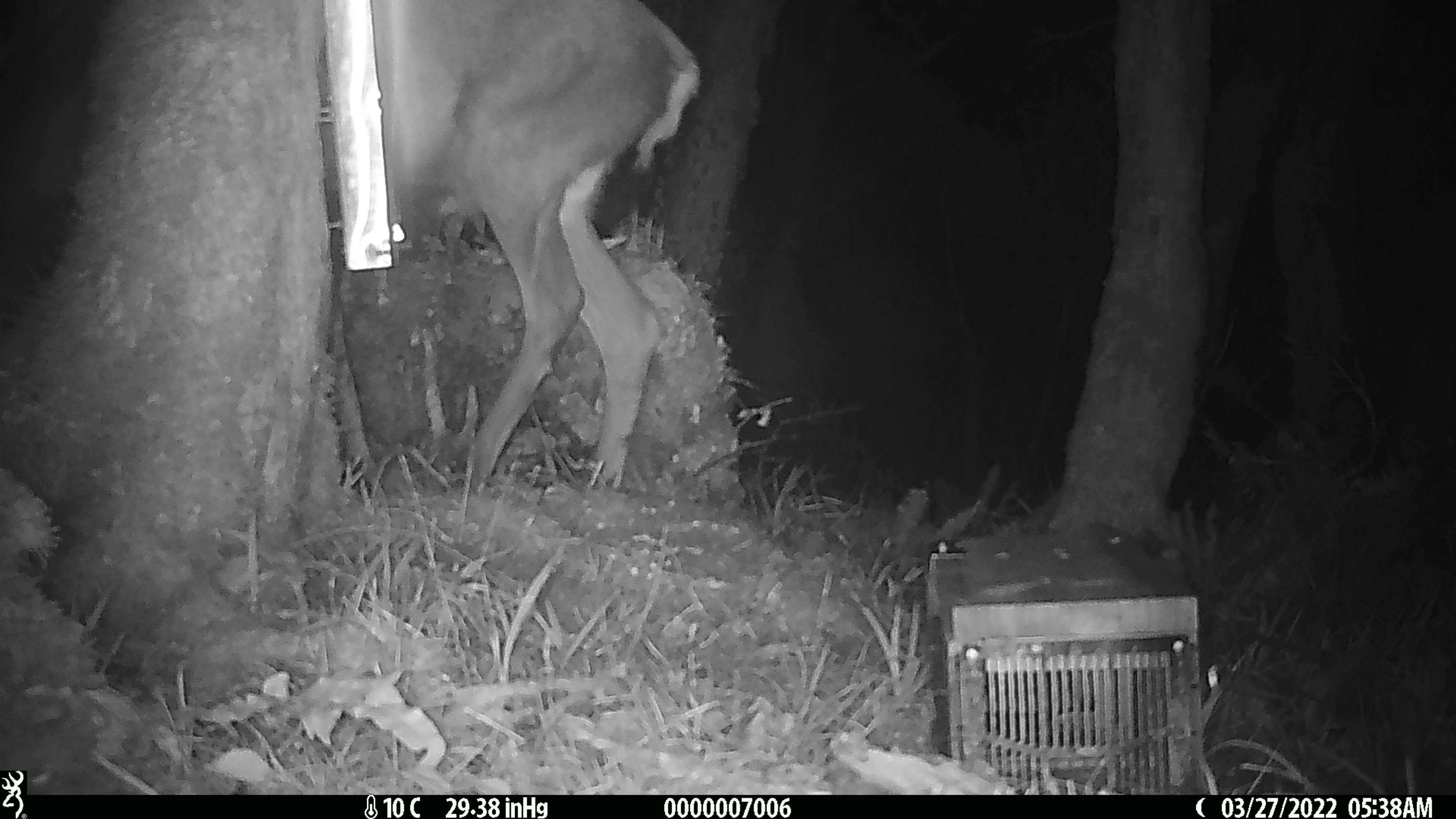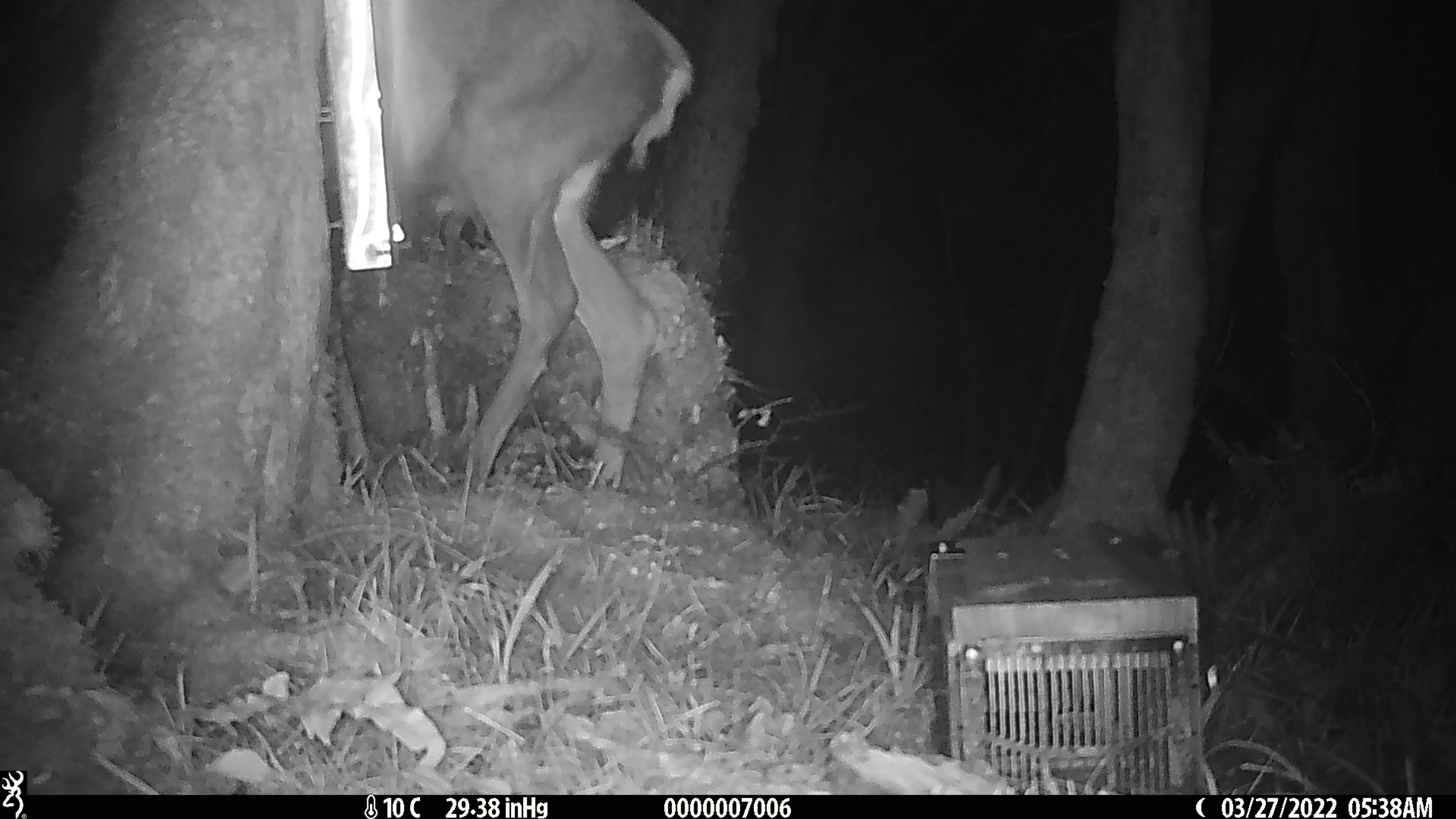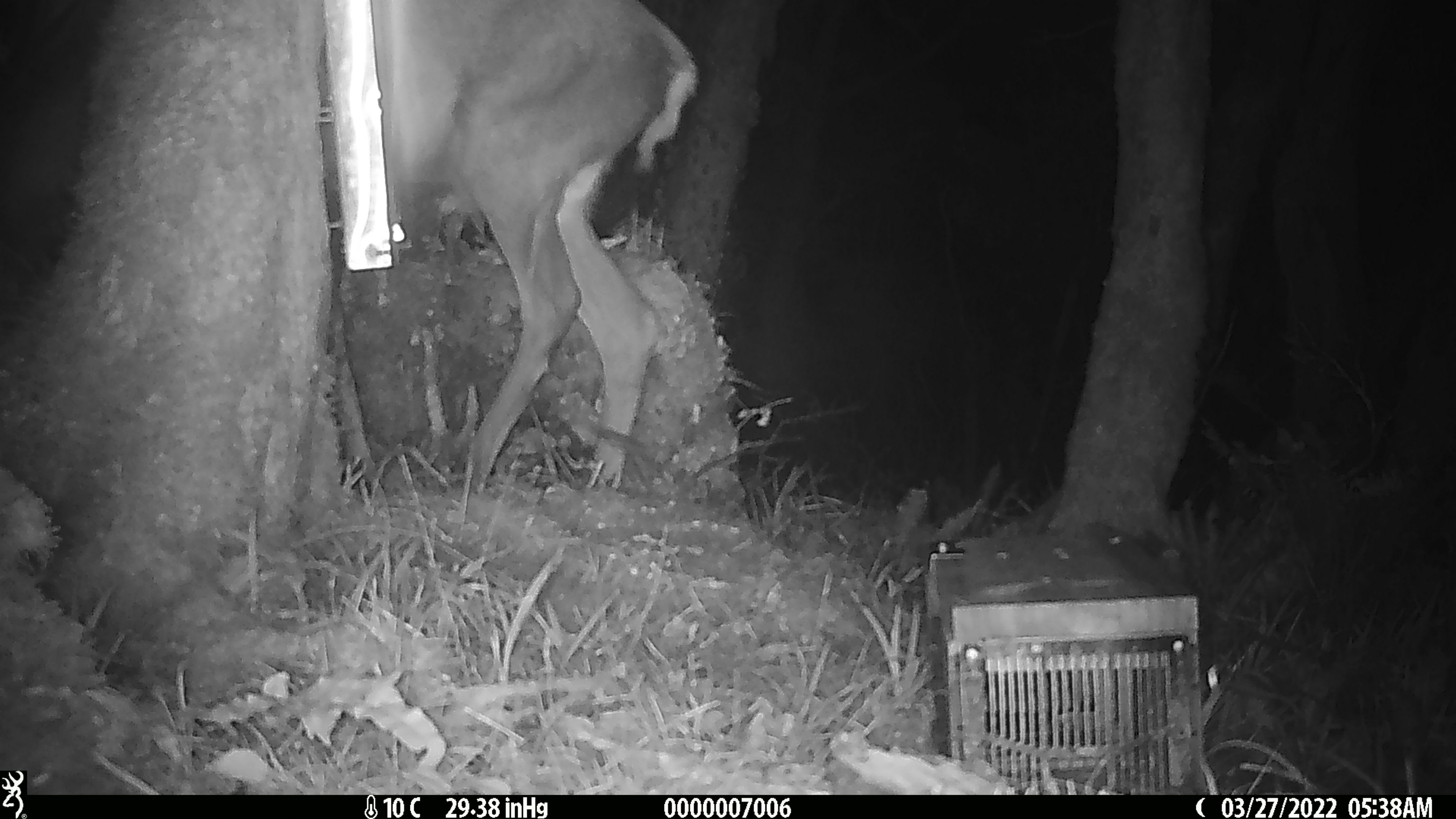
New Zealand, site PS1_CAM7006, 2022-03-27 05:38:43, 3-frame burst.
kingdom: Animalia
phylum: Chordata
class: Mammalia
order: Artiodactyla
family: Cervidae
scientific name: Cervidae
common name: deer